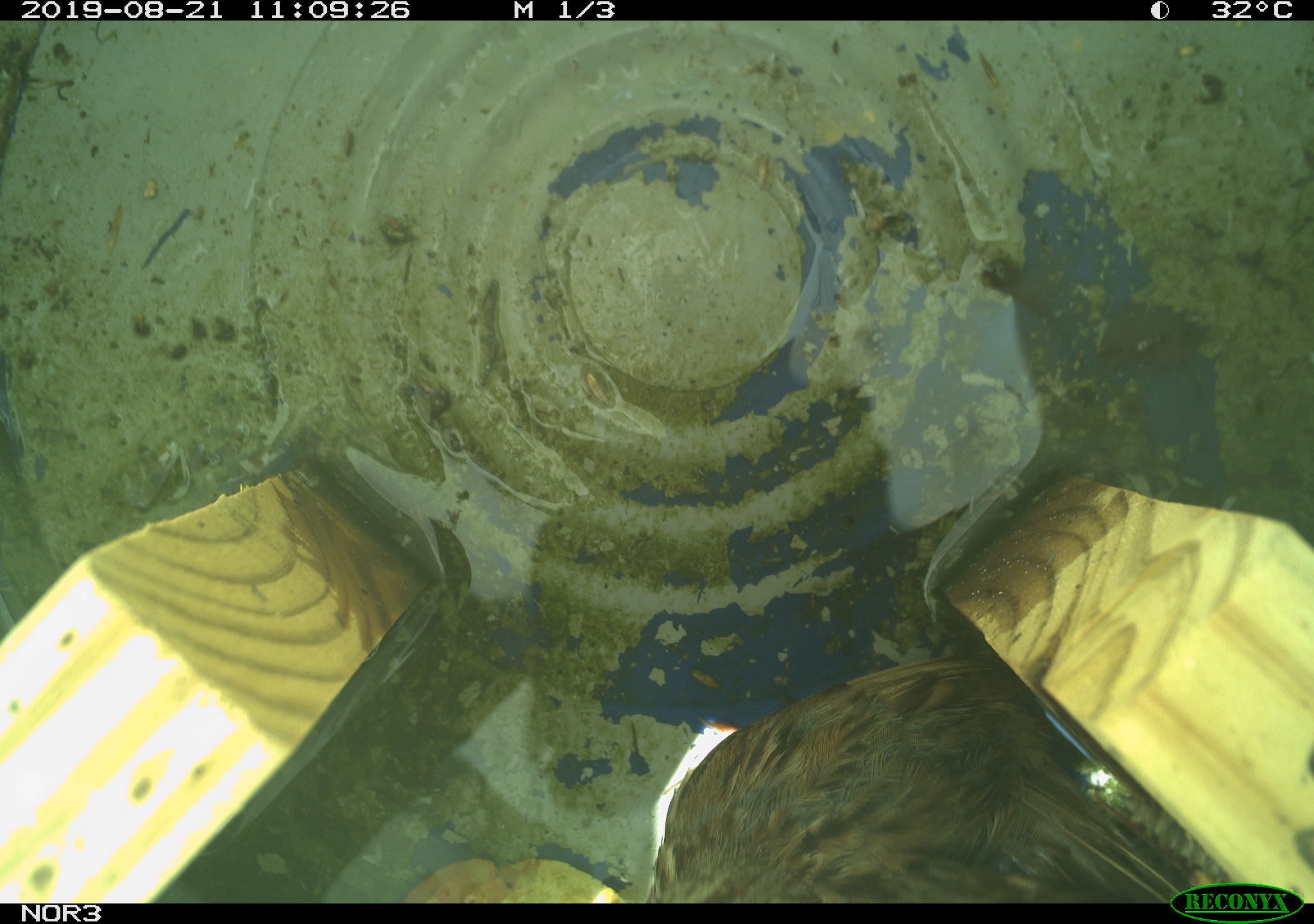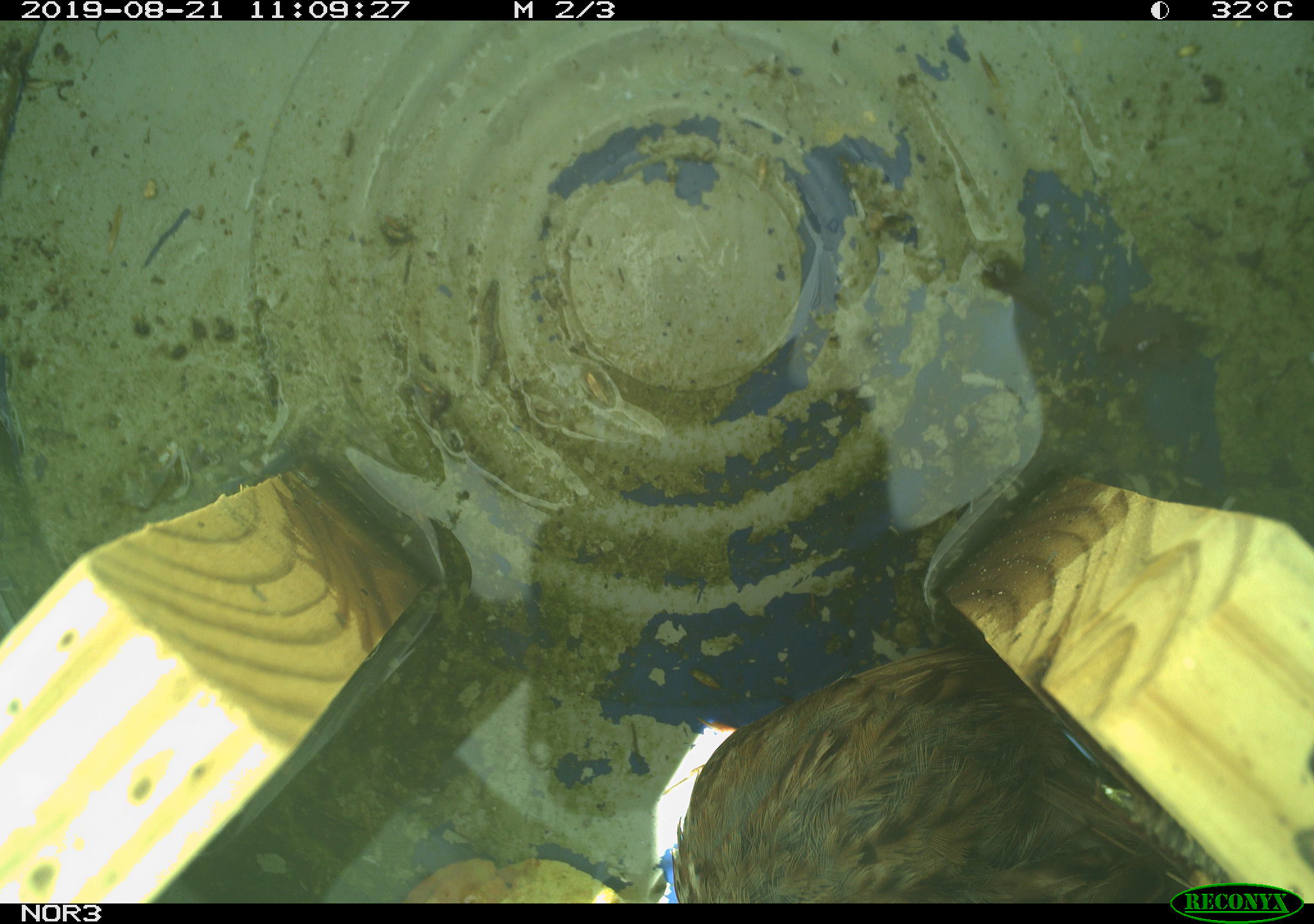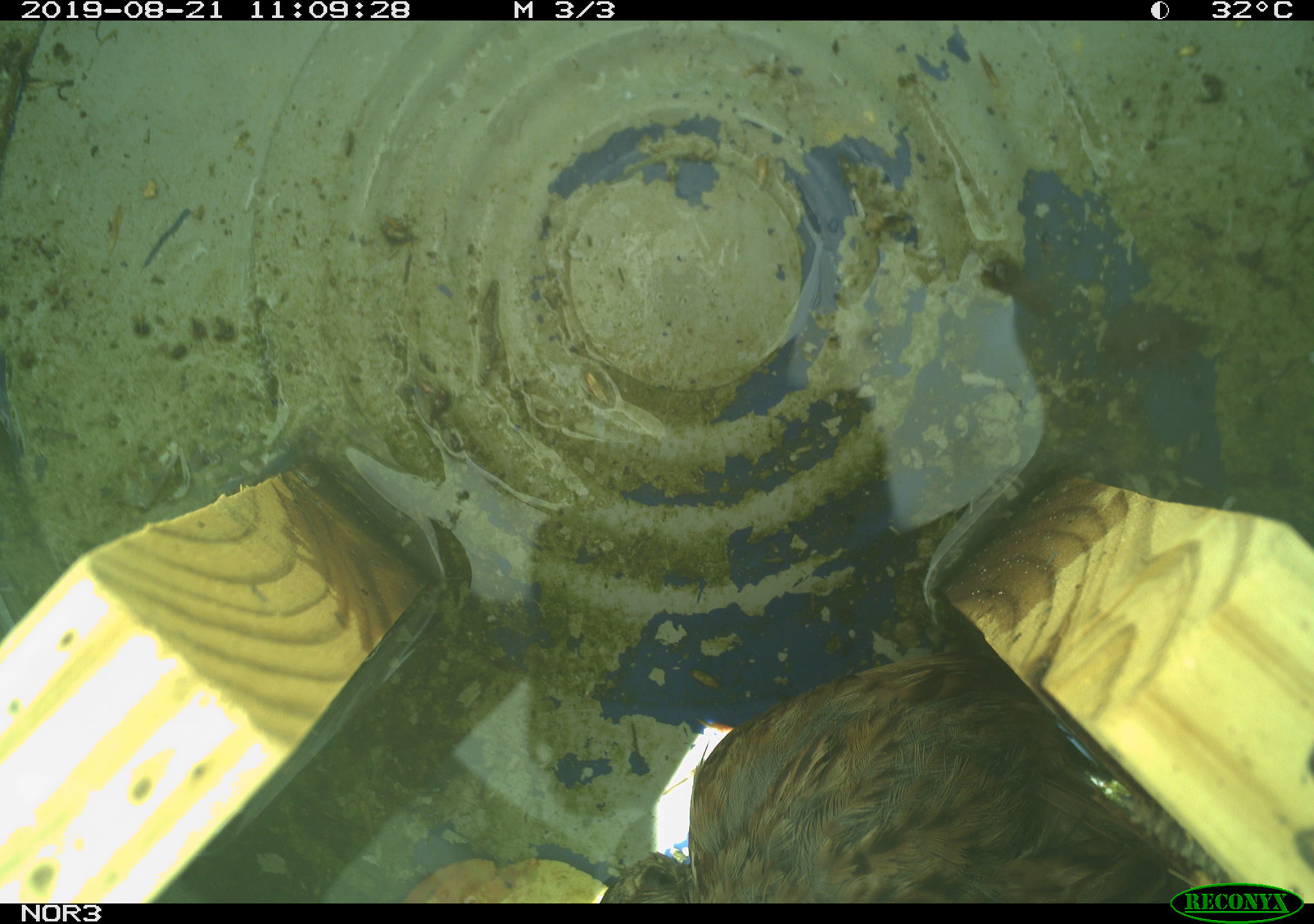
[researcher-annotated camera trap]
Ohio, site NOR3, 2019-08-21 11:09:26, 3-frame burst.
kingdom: Animalia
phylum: Chordata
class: Aves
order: Passeriformes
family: Passerellidae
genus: Melospiza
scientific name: Melospiza melodia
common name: song sparrow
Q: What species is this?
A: Song sparrow (Melospiza melodia).